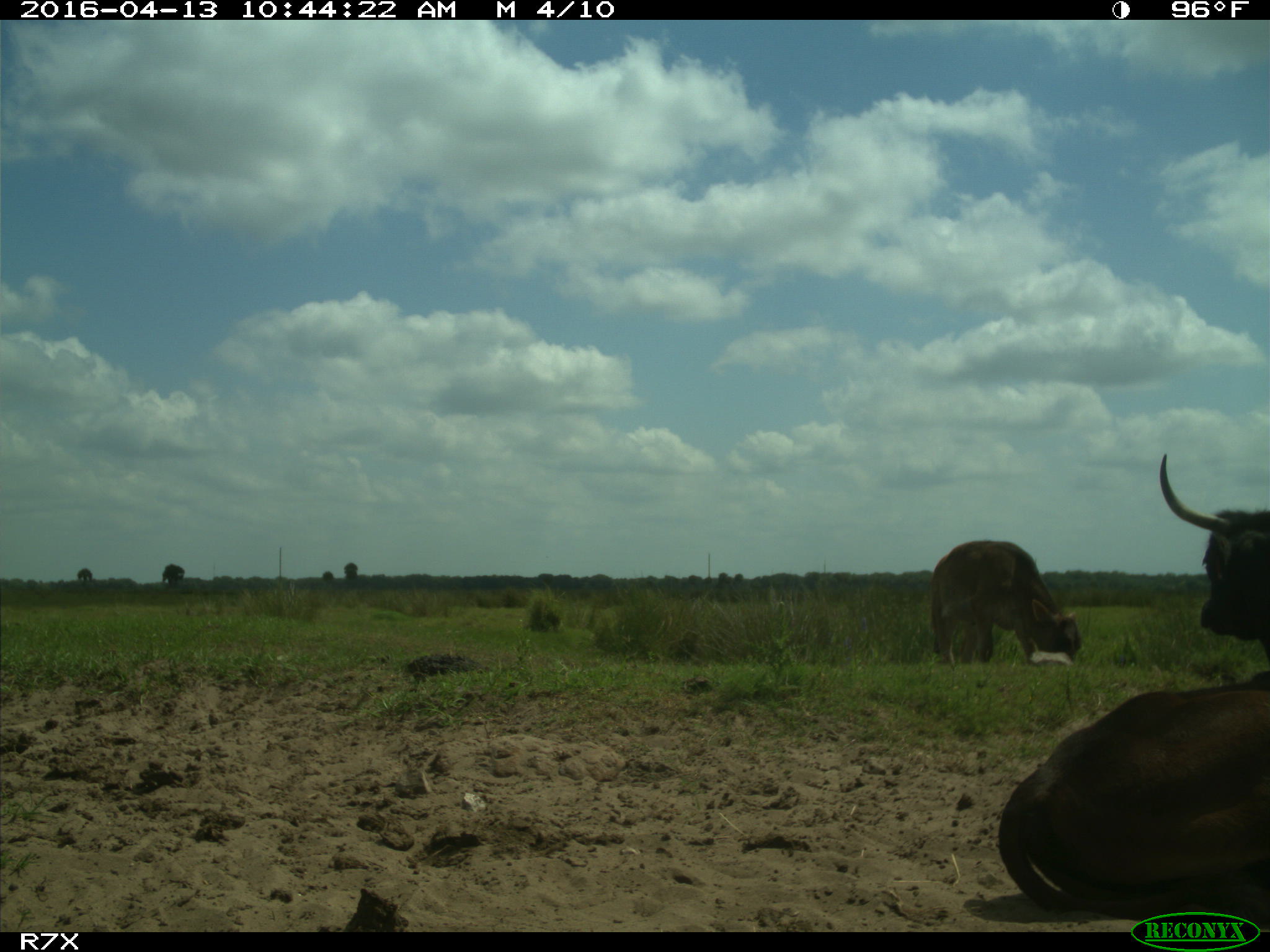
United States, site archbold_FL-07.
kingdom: Animalia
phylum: Chordata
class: Mammalia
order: Artiodactyla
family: Bovidae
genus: Bos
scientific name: Bos taurus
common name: domestic cow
Bos taurus (domestic cow).